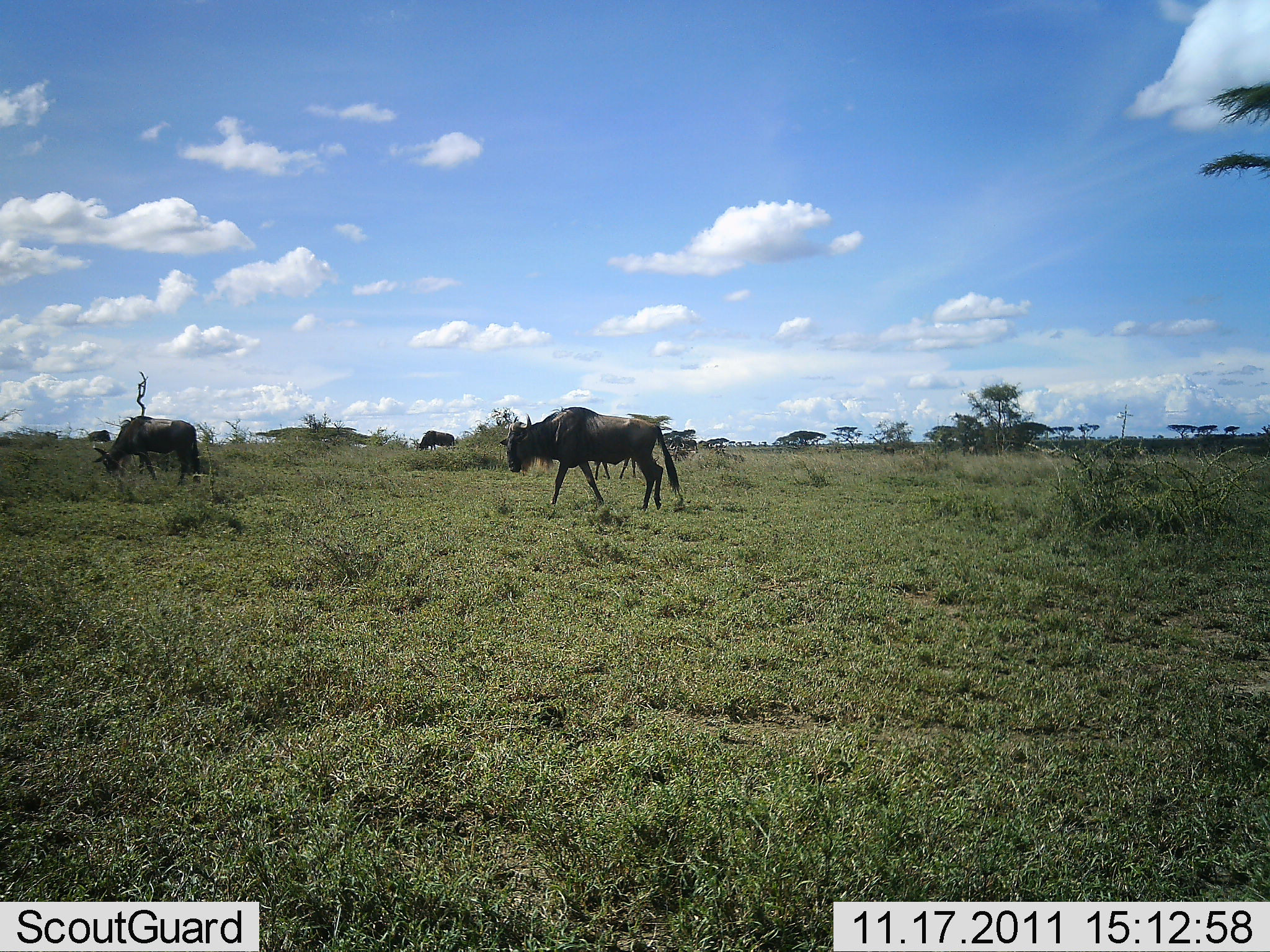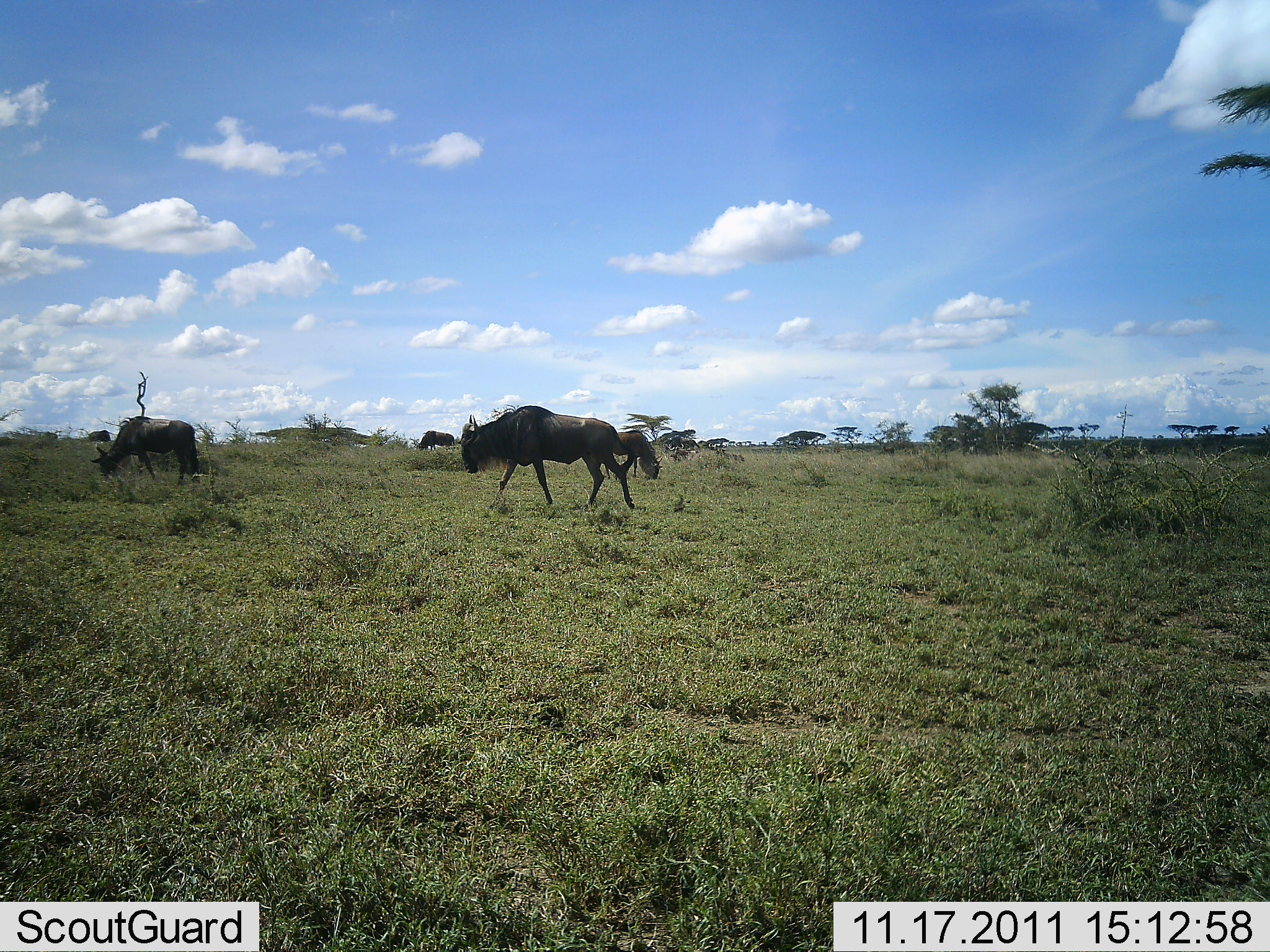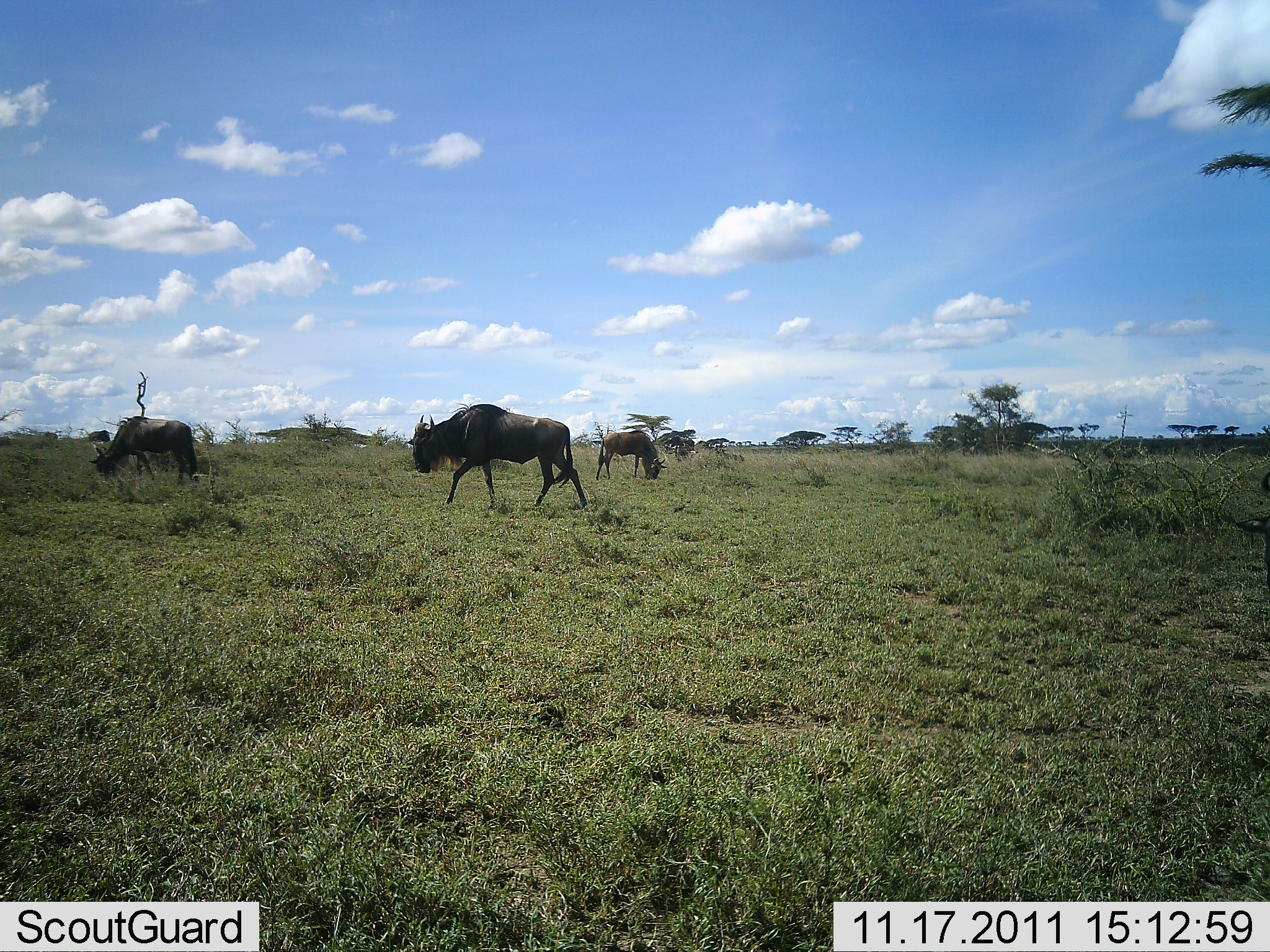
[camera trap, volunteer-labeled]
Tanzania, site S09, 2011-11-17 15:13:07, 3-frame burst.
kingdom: Animalia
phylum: Chordata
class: Mammalia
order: Artiodactyla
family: Bovidae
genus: Connochaetes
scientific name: Connochaetes taurinus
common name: blue wildebeest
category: wildebeest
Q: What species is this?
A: Wildebeest (blue wildebeest) (Connochaetes taurinus).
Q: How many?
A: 3.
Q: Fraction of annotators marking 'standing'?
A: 36%.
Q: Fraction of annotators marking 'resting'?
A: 0%.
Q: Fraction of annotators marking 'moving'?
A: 64%.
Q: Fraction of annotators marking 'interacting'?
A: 0%.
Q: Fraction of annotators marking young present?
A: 0%.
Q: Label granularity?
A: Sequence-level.